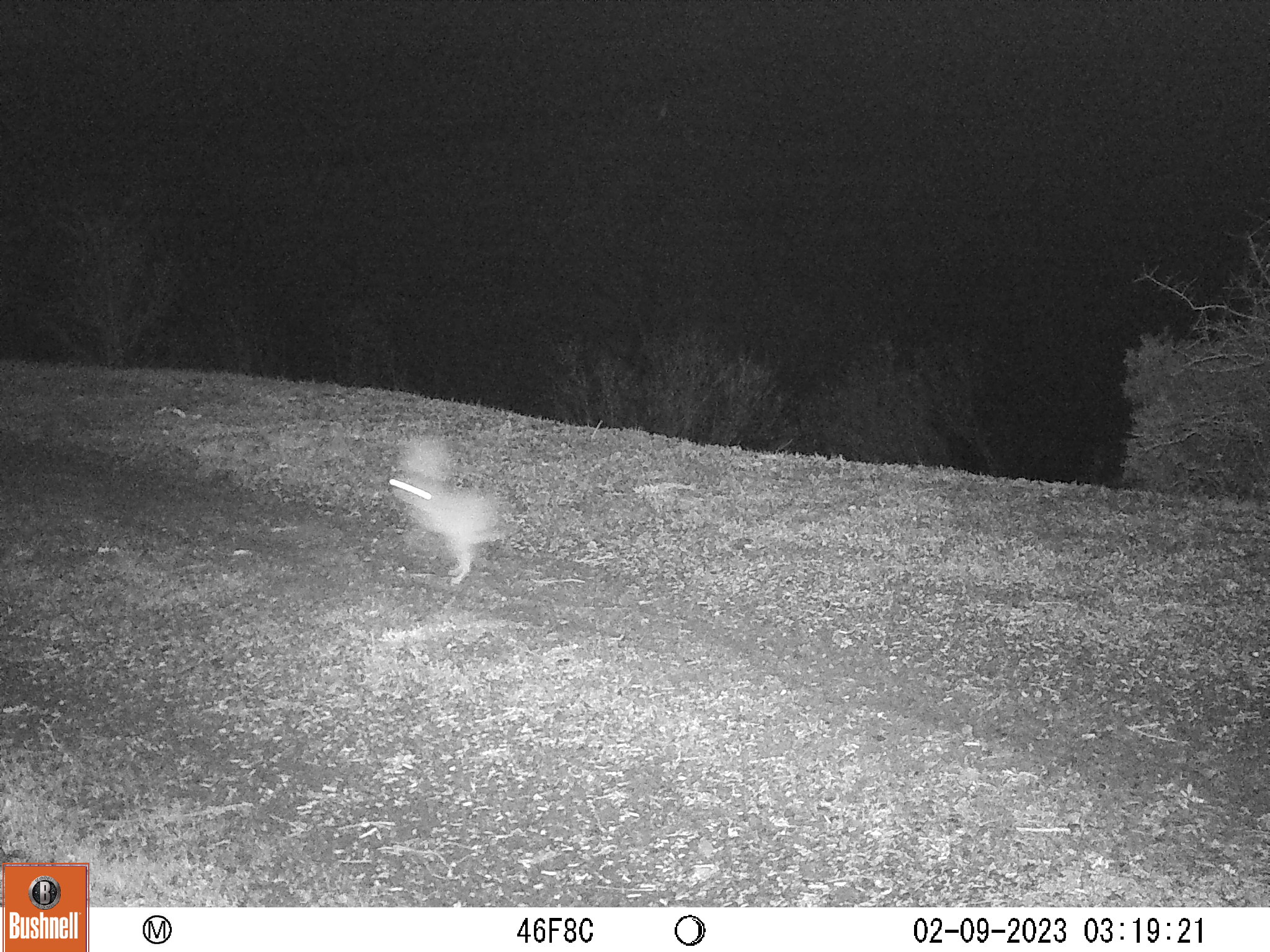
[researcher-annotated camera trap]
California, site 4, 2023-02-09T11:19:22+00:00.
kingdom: Animalia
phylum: Chordata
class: Mammalia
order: Lagomorpha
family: Leporidae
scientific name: Leporidae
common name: rabbit